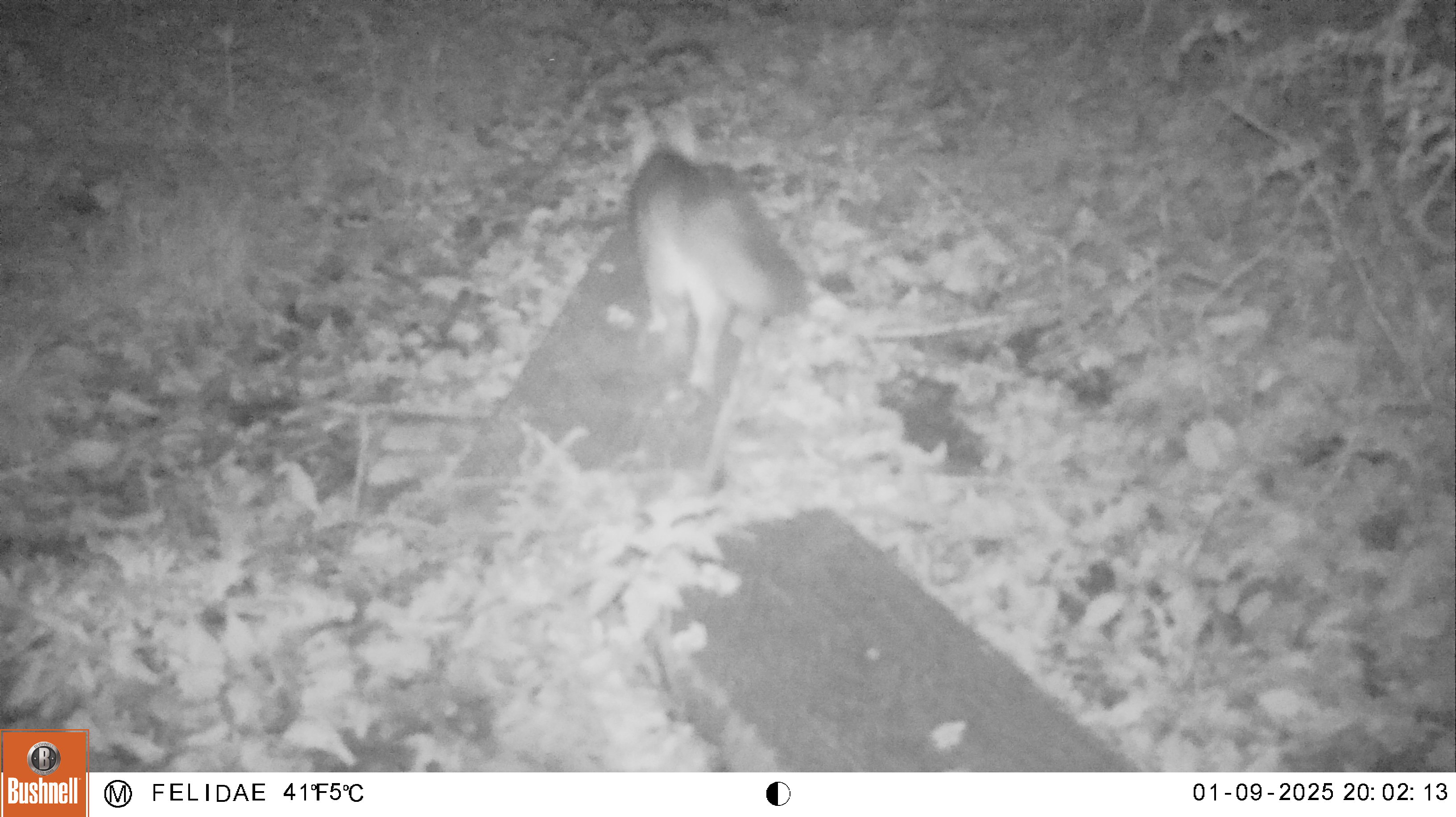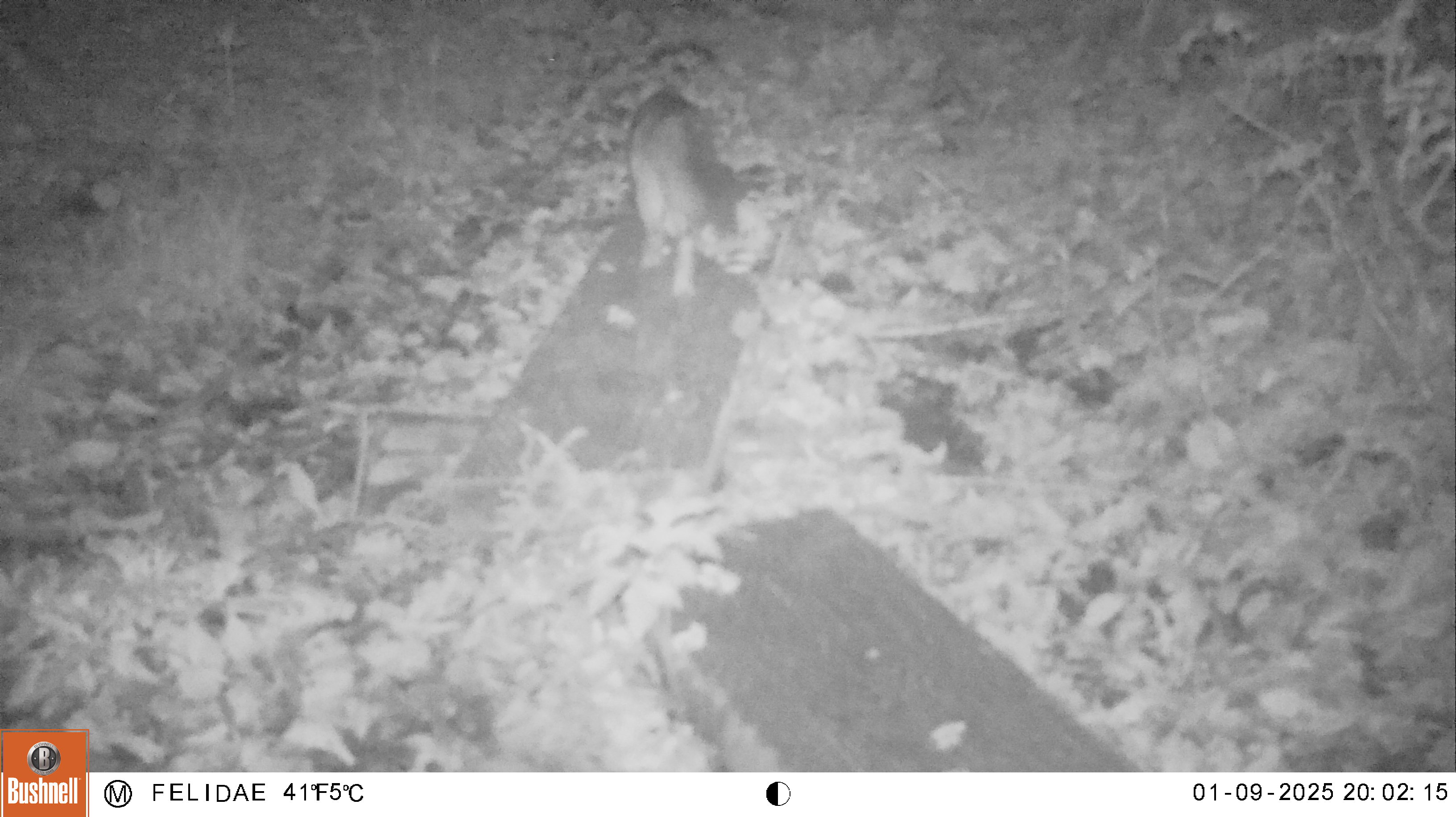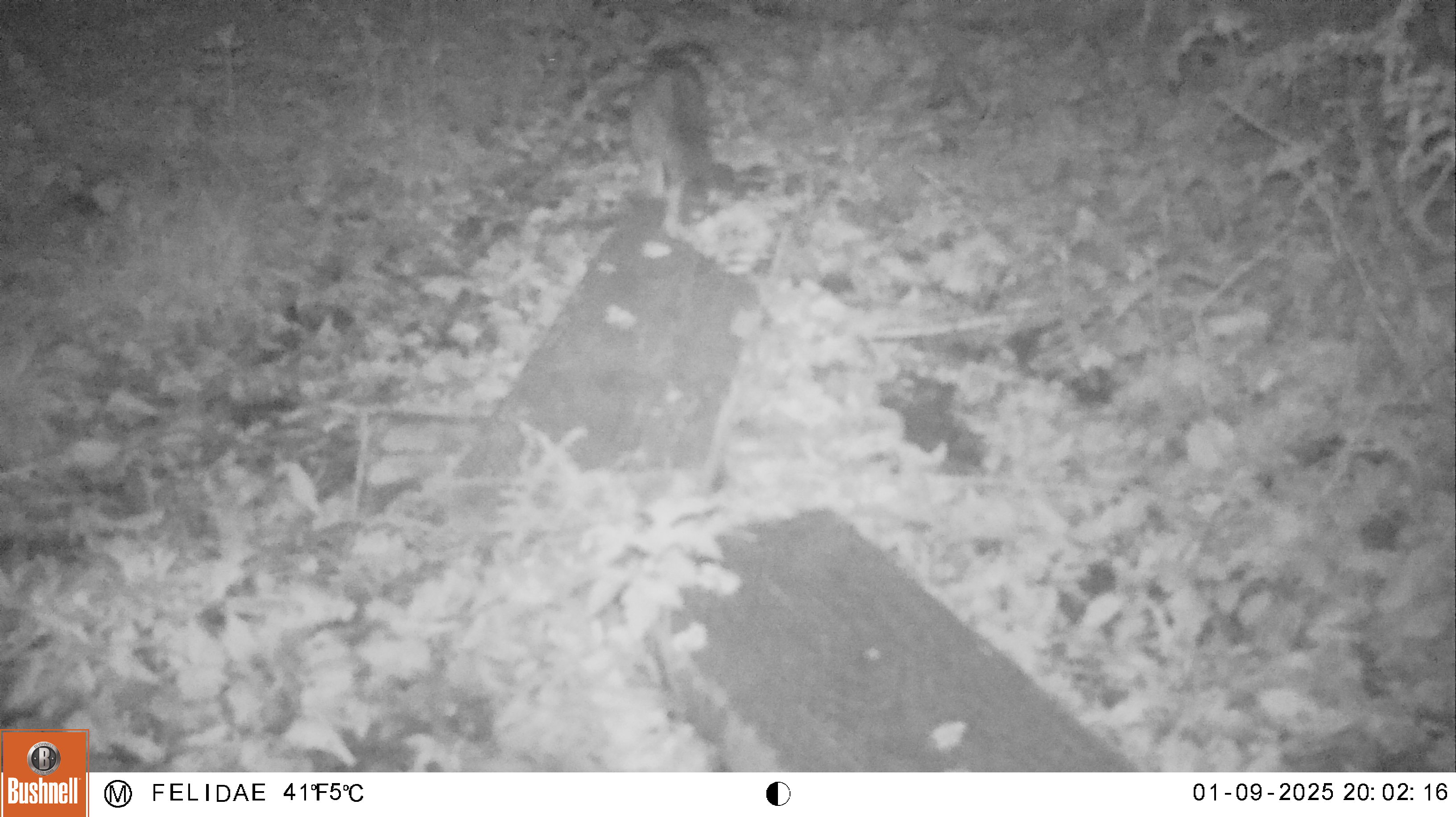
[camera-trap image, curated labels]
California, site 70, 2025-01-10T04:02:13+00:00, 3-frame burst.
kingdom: Animalia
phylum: Chordata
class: Mammalia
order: Carnivora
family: Canidae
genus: Urocyon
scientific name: Urocyon cinereoargenteus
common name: gray fox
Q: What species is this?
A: Gray fox (Urocyon cinereoargenteus).